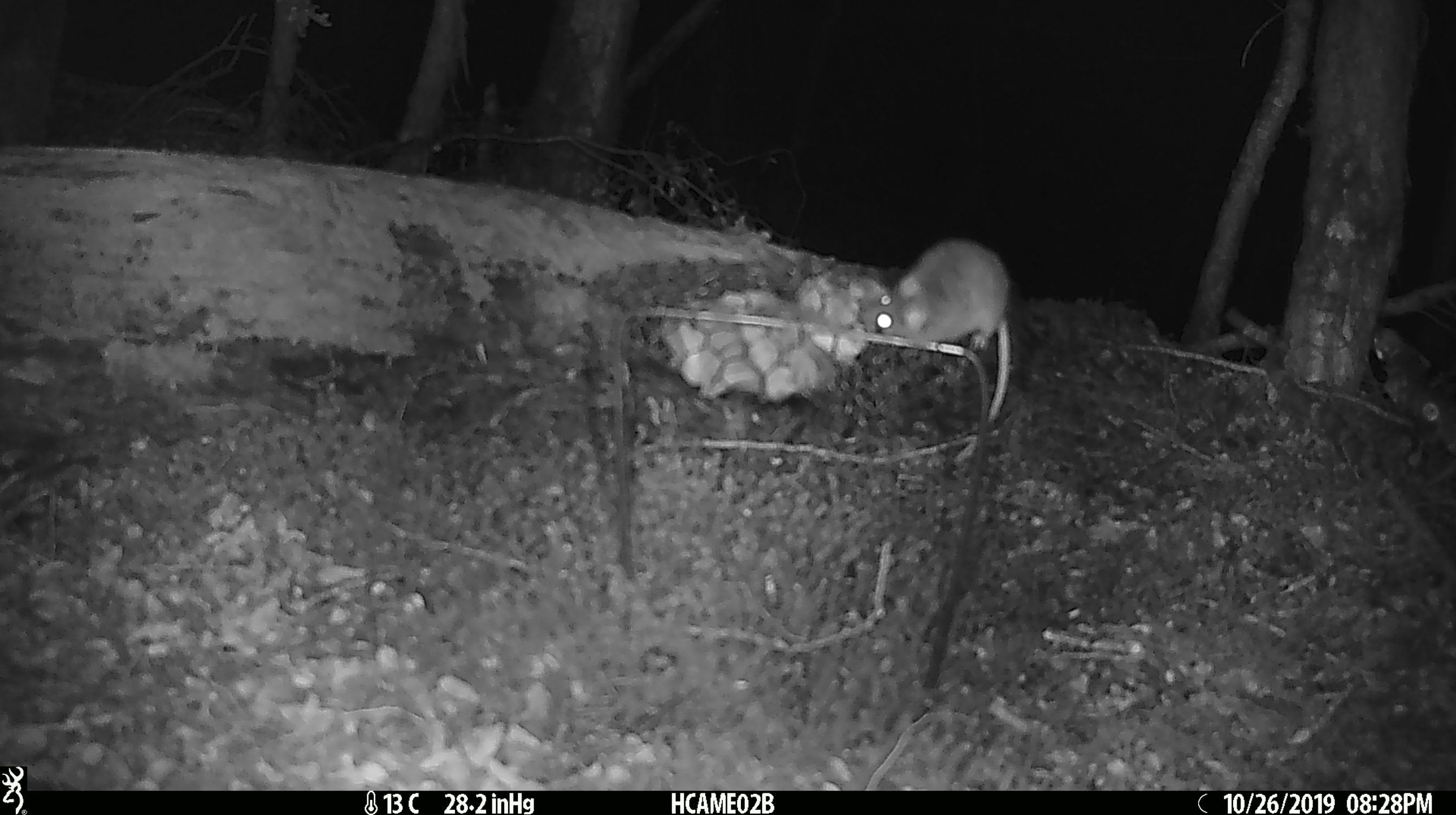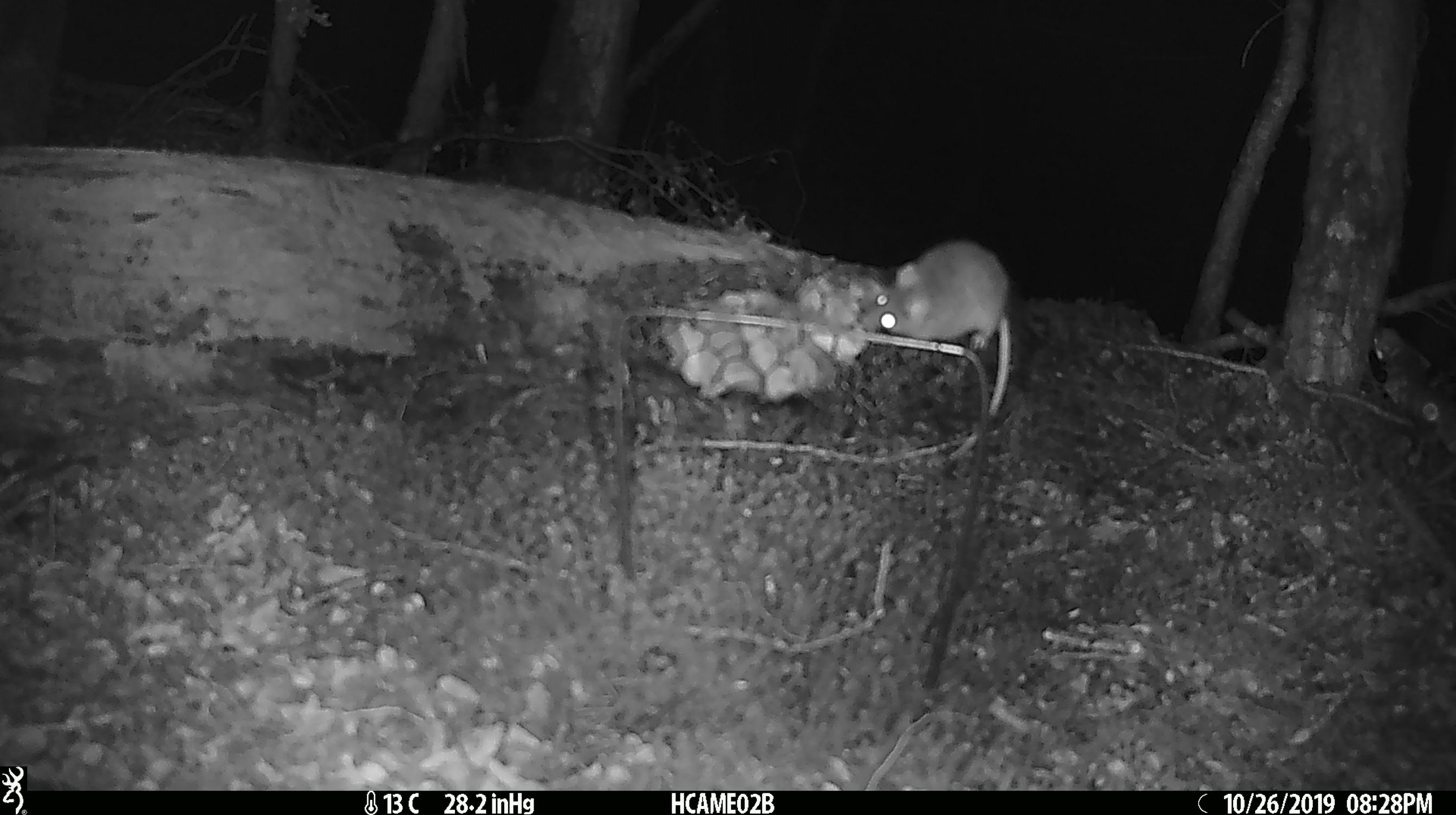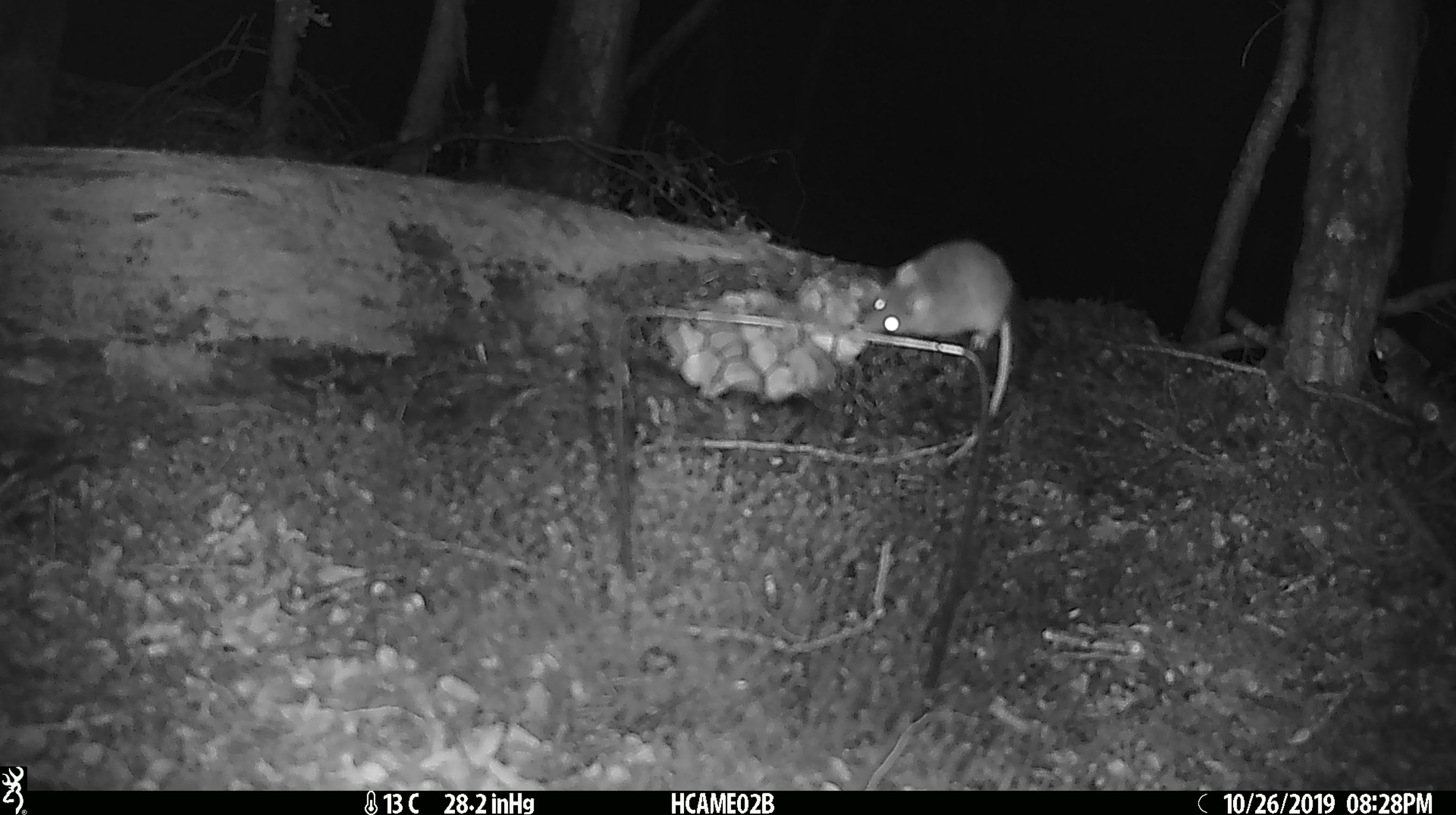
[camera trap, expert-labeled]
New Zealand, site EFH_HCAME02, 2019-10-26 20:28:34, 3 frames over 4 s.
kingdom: Animalia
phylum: Chordata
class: Mammalia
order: Rodentia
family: Muridae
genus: Mus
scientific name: Mus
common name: mouse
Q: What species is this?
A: Mouse (Mus).